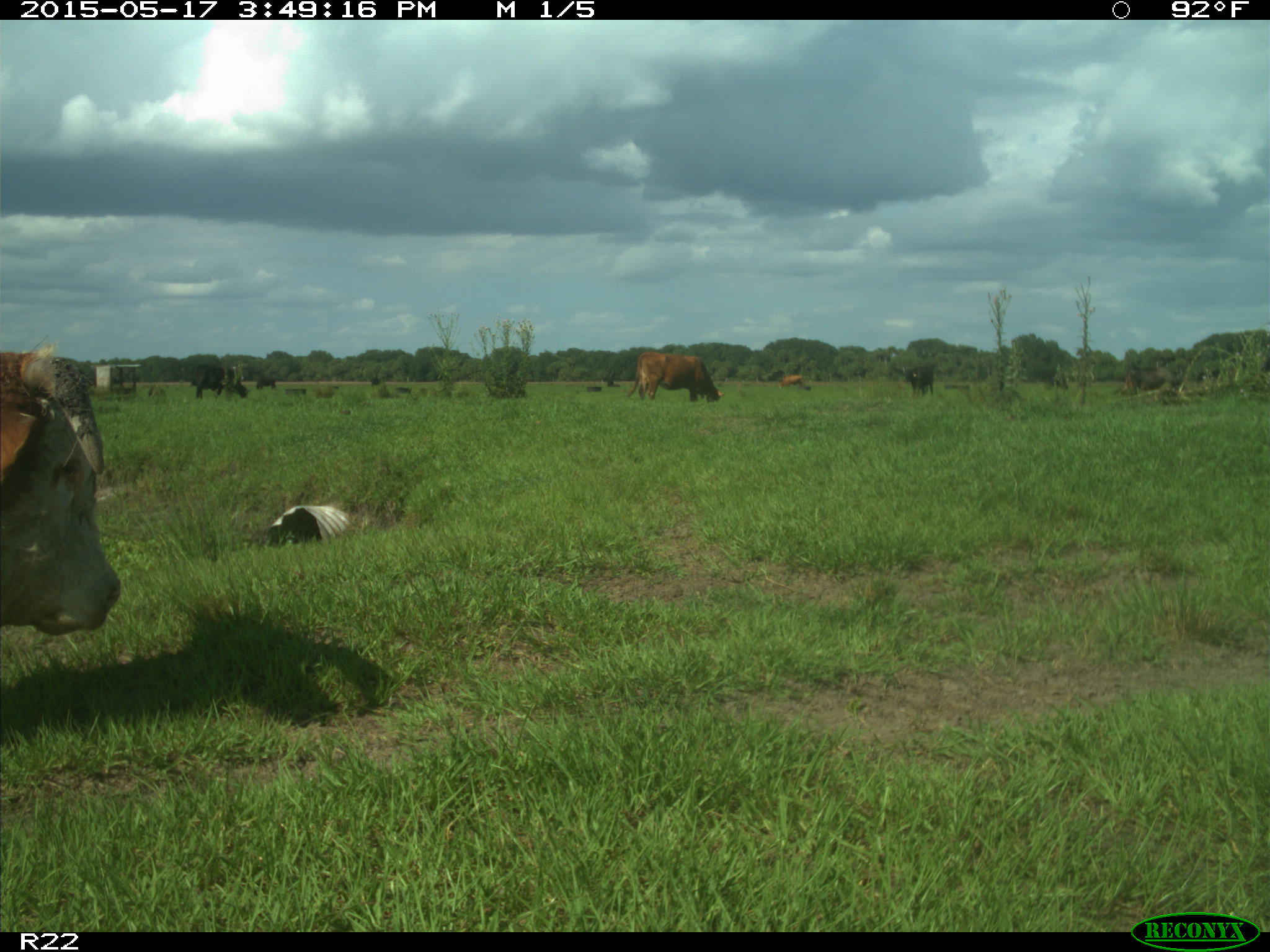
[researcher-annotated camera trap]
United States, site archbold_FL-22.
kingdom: Animalia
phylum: Chordata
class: Mammalia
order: Artiodactyla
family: Bovidae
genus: Bos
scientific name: Bos taurus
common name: domestic cow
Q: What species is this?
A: Bos taurus (domestic cow).